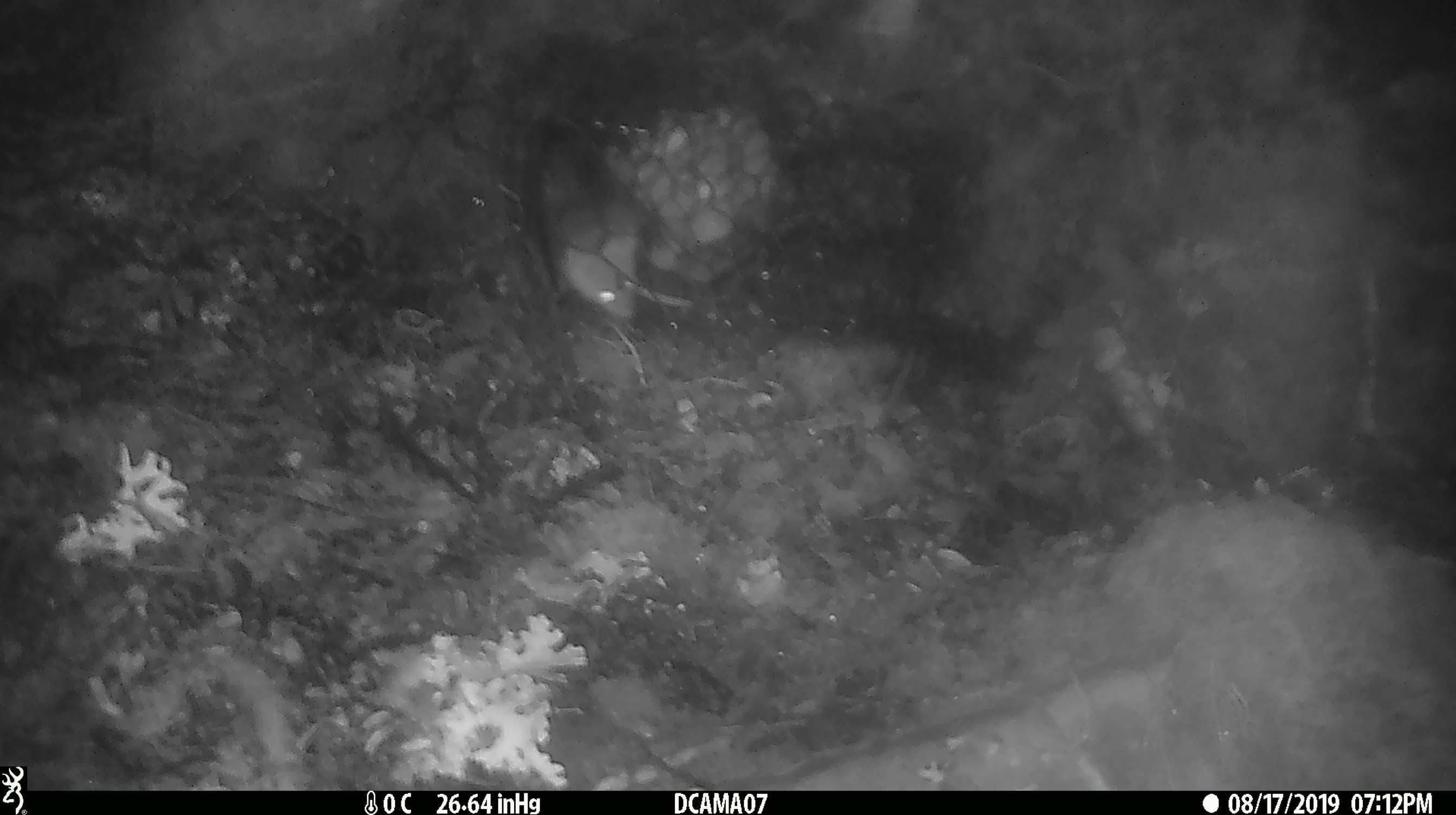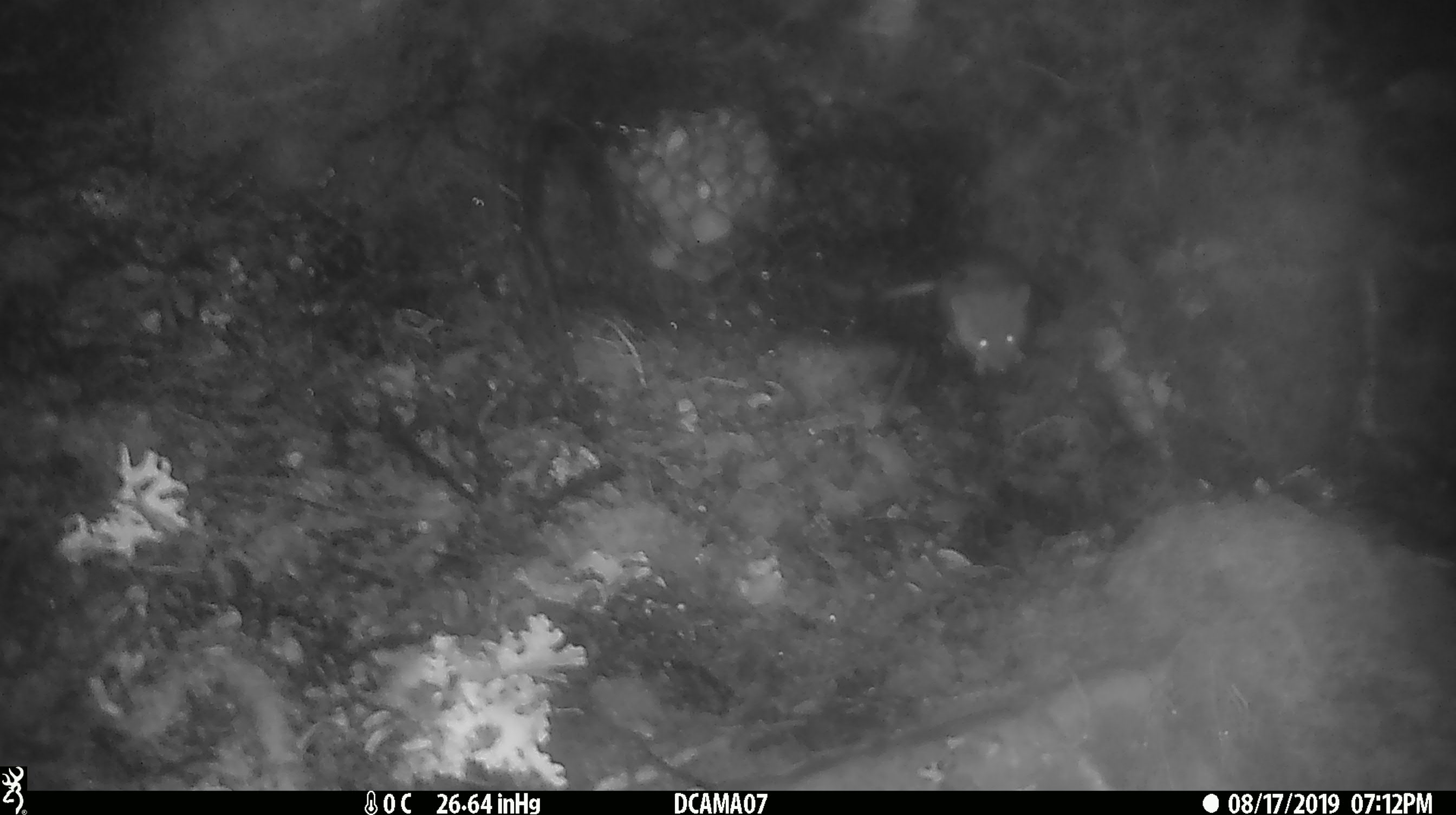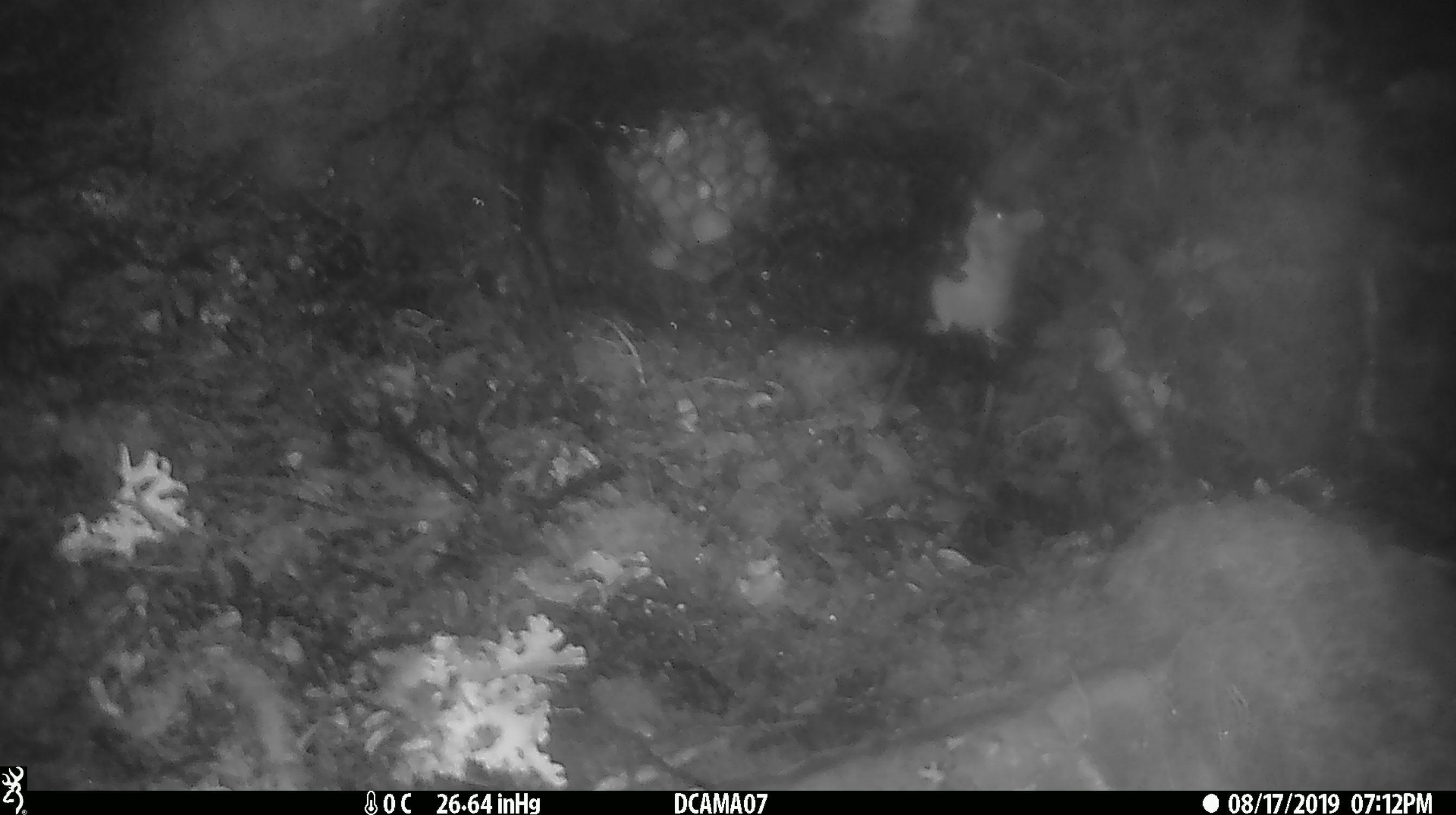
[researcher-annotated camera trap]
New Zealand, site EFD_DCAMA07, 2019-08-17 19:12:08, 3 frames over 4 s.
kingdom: Animalia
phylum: Chordata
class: Mammalia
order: Rodentia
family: Muridae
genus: Mus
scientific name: Mus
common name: mouse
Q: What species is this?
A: Mouse (Mus).